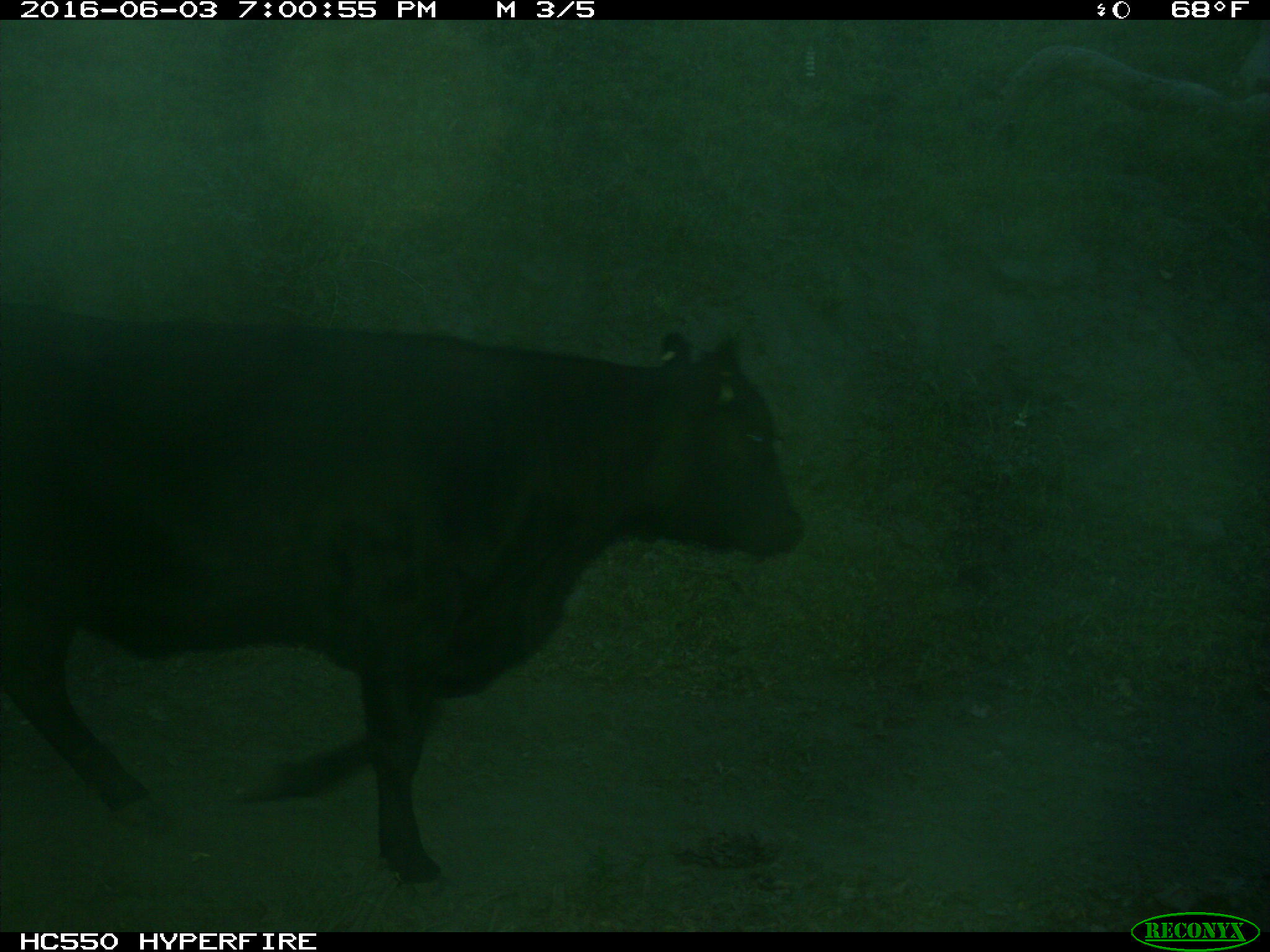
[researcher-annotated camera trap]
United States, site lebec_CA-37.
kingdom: Animalia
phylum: Chordata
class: Mammalia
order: Artiodactyla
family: Bovidae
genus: Bos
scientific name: Bos taurus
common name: domestic cow